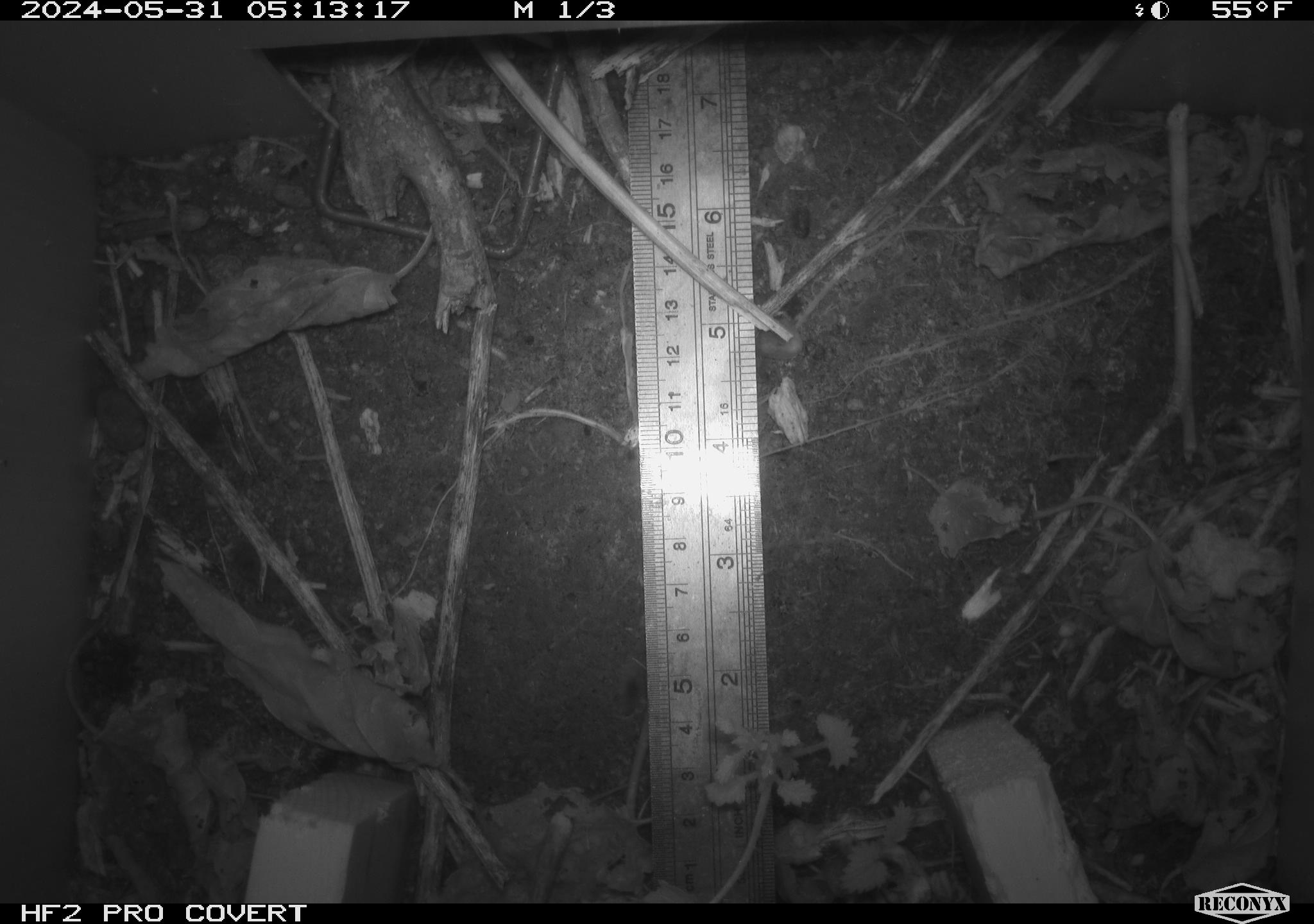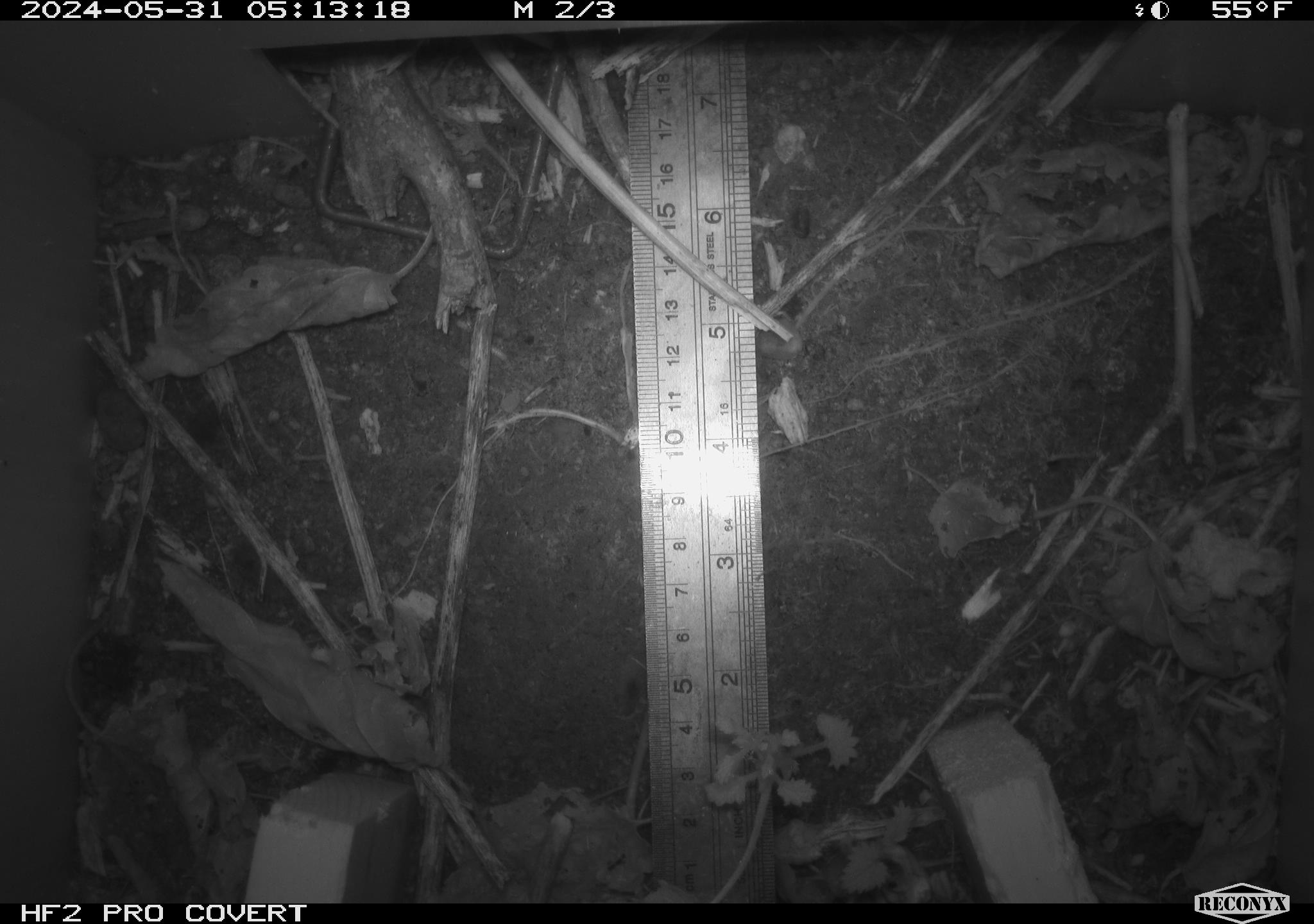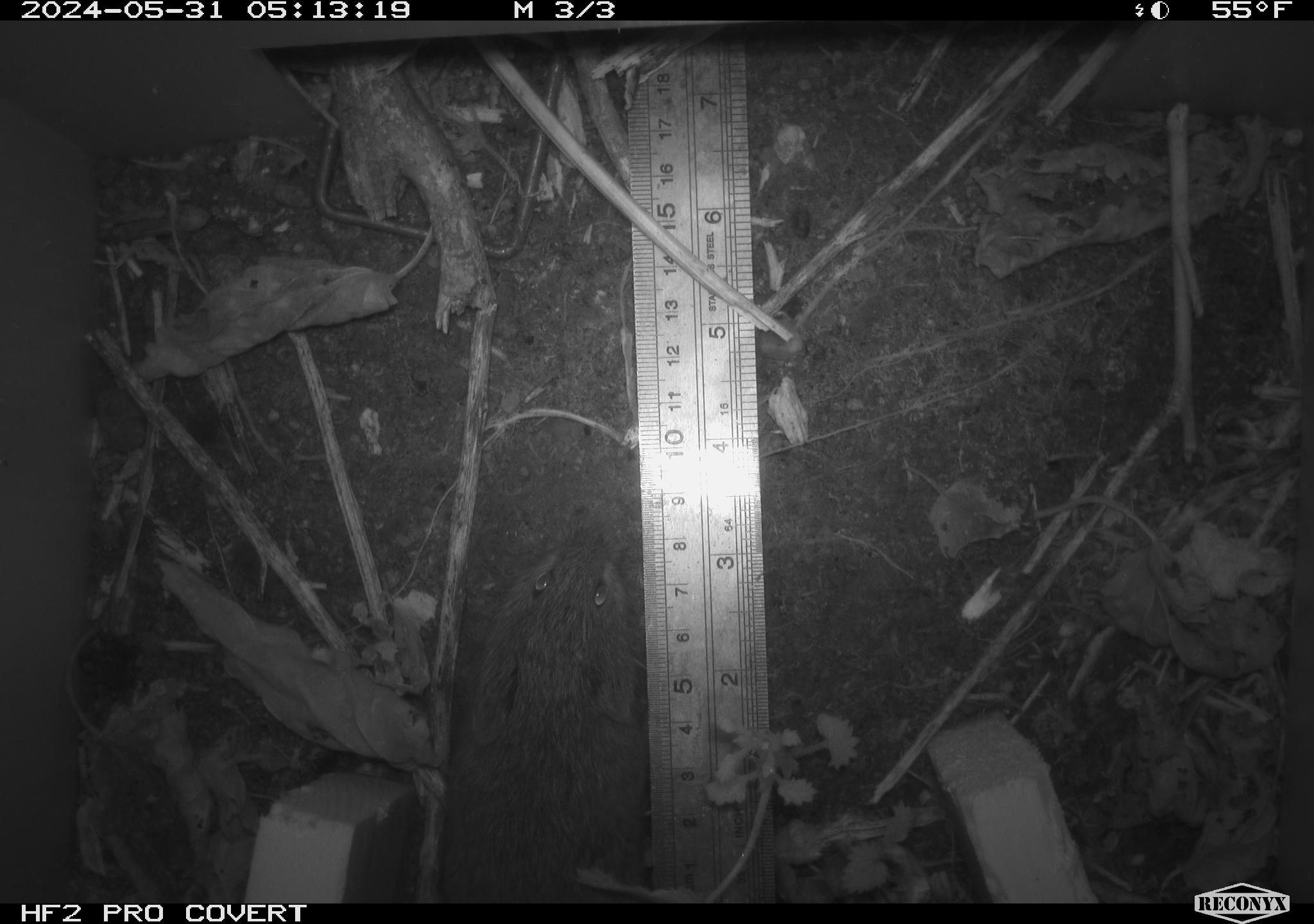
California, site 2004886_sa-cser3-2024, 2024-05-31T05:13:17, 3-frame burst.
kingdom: Animalia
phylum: Chordata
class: Mammalia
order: Rodentia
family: Cricetidae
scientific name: Cricetidae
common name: hamsters, voles, lemmings, and allies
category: cricetidae family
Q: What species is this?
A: Cricetidae family (hamsters, voles, lemmings, and allies) (Cricetidae).